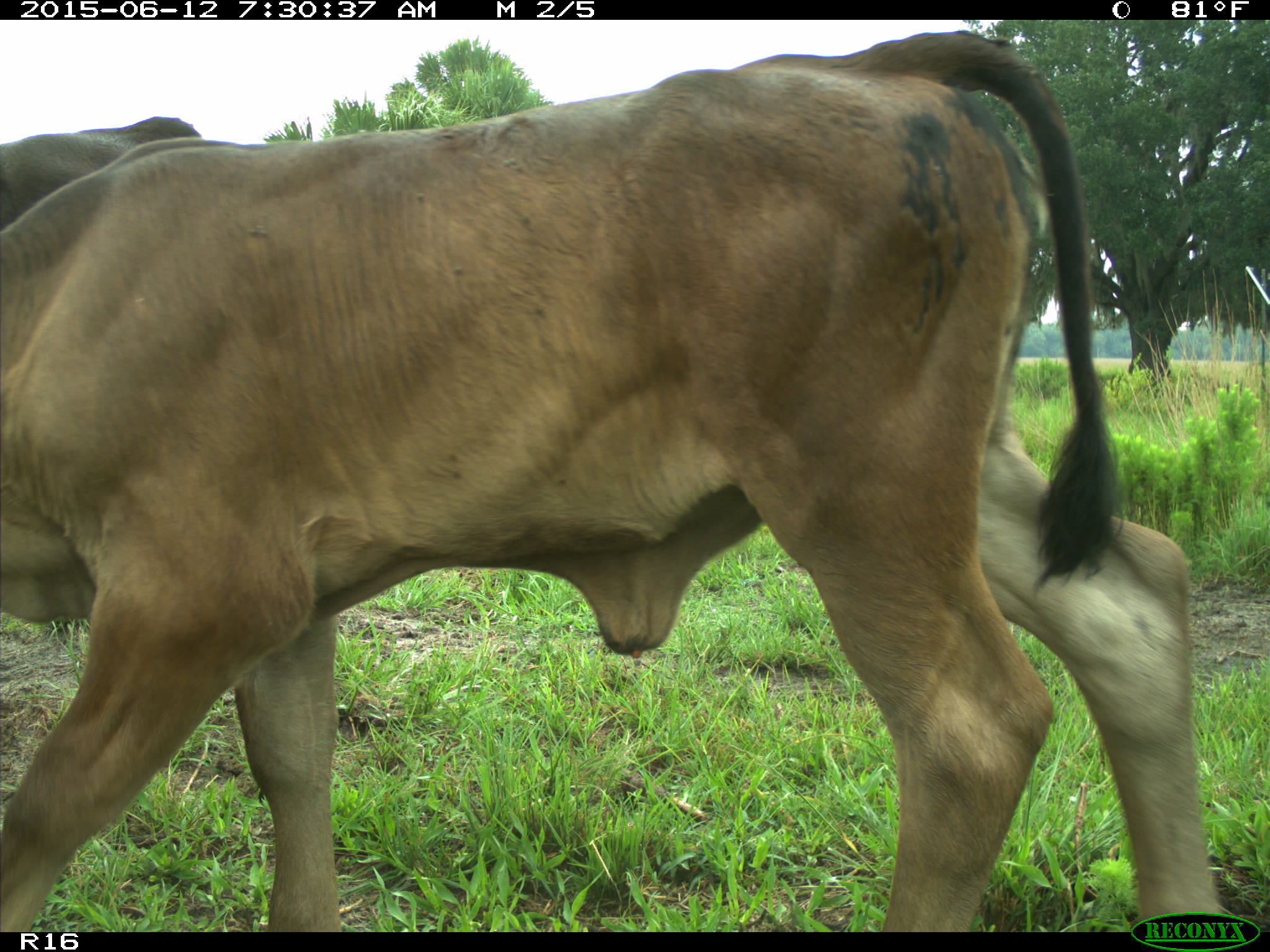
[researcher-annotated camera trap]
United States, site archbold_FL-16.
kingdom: Animalia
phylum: Chordata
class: Mammalia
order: Artiodactyla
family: Bovidae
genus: Bos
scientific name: Bos taurus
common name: domestic cow